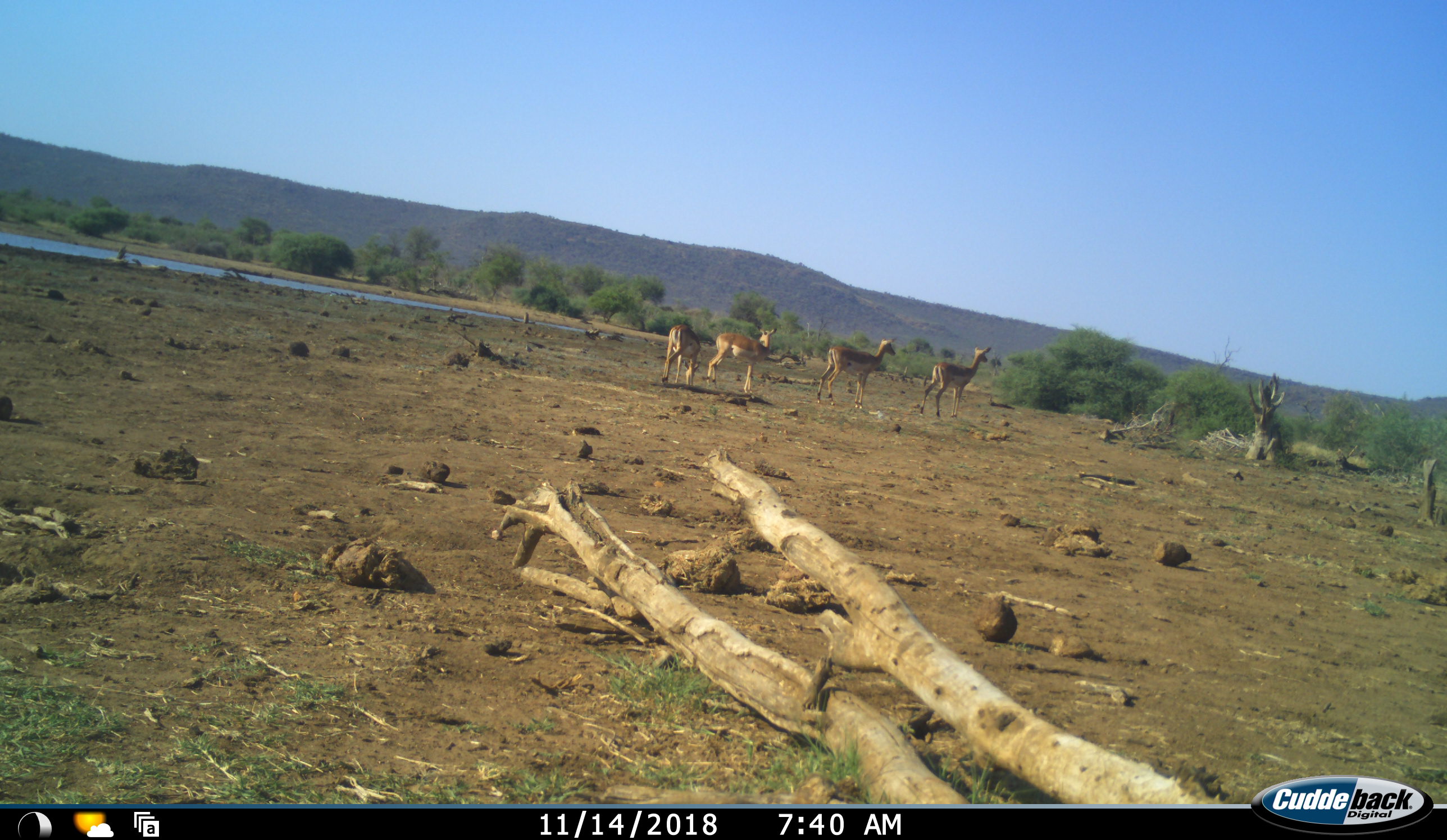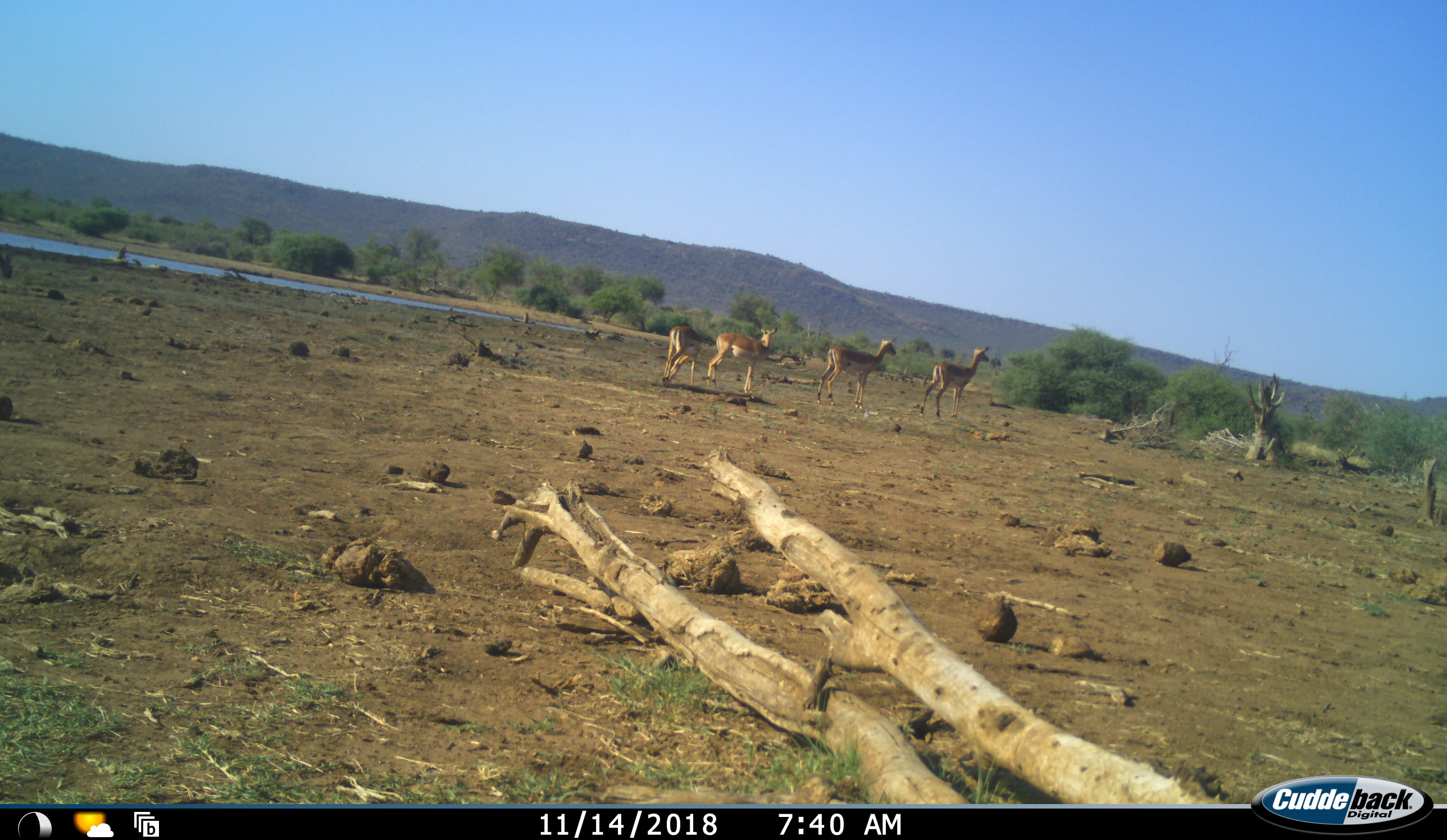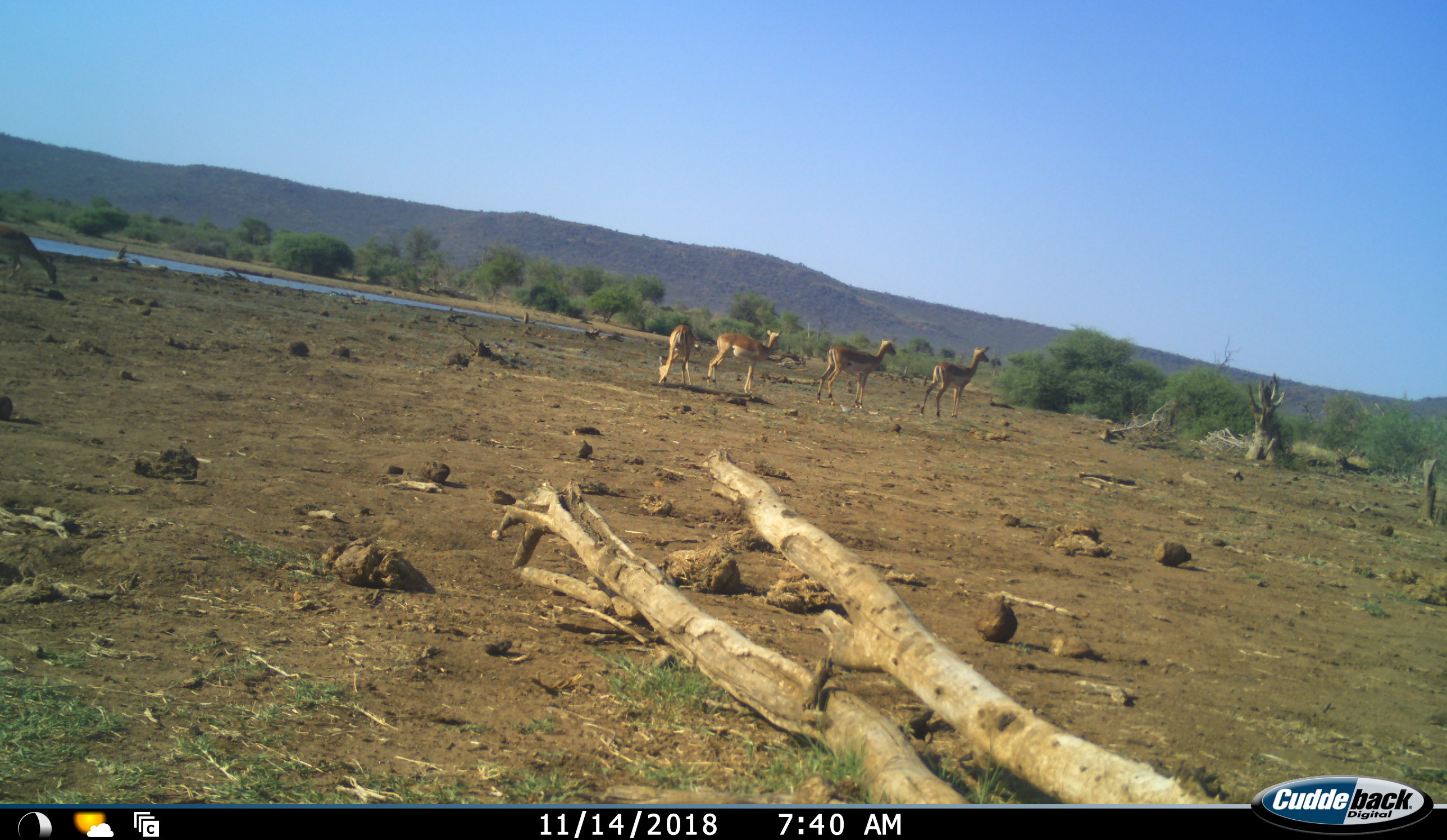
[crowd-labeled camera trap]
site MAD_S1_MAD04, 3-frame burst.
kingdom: Animalia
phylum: Chordata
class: Mammalia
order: Artiodactyla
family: Bovidae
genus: Aepyceros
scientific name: Aepyceros melampus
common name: impala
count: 5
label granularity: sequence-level